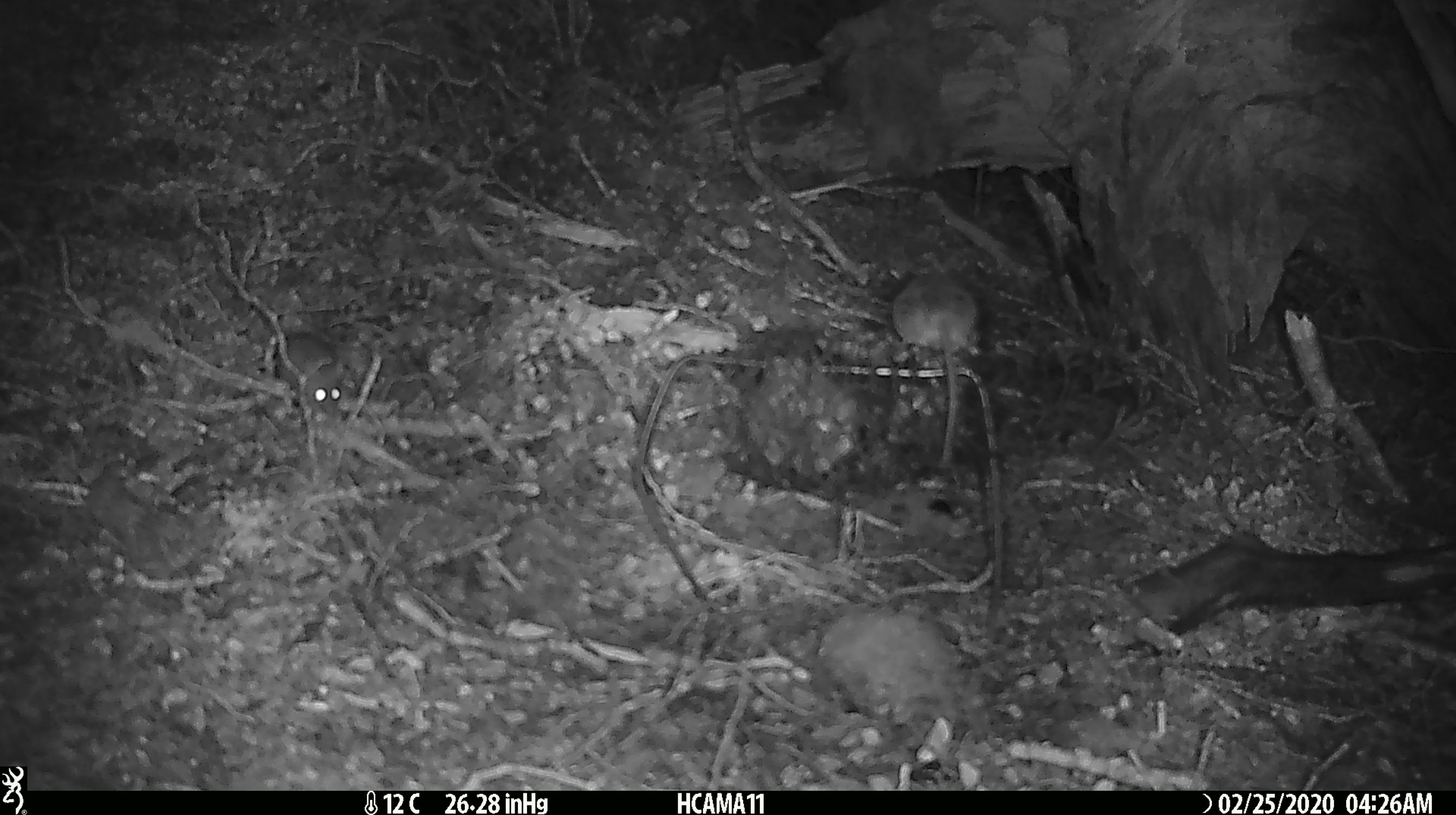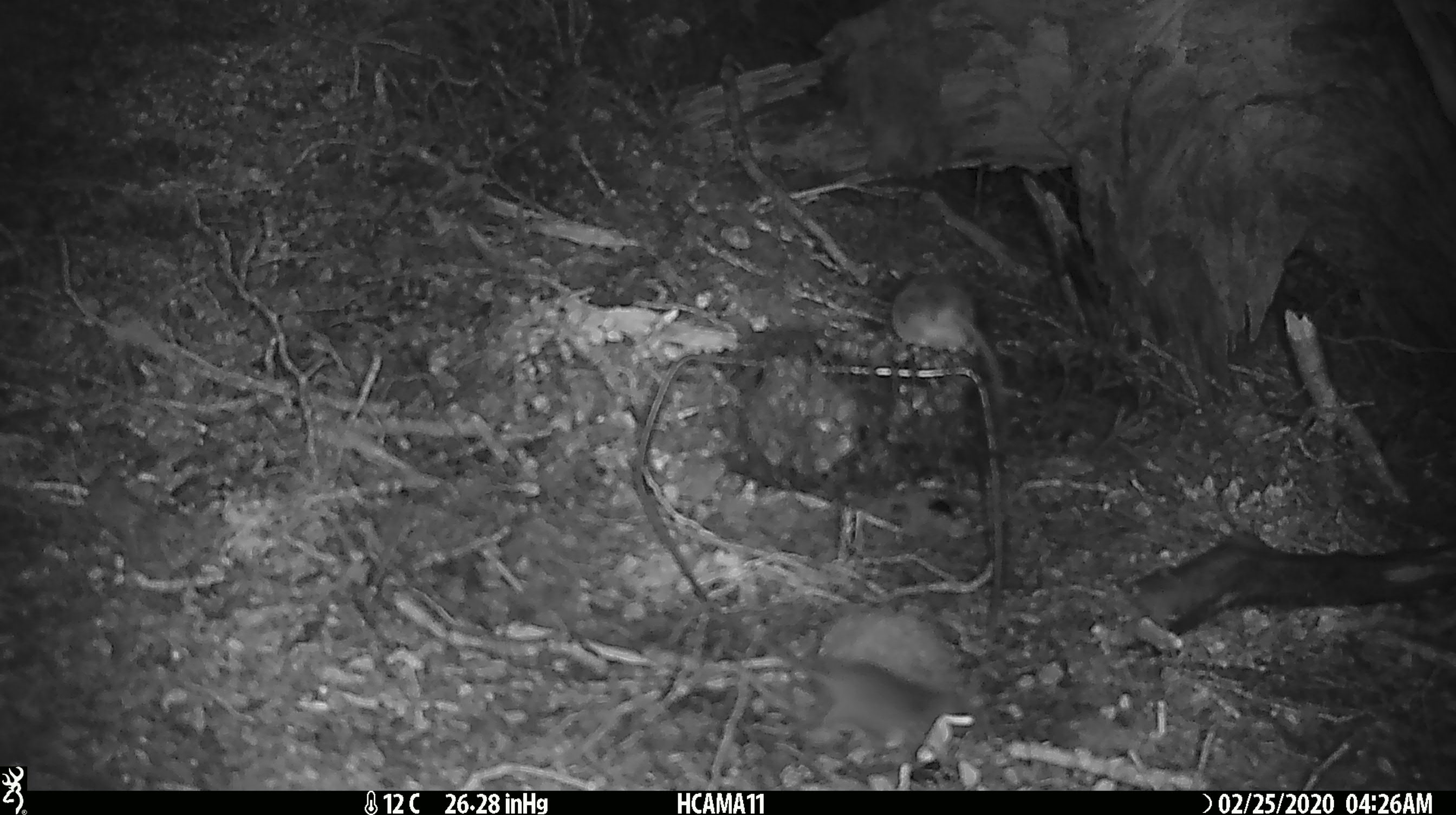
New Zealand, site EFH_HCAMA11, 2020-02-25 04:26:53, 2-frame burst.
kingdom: Animalia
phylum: Chordata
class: Mammalia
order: Rodentia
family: Muridae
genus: Mus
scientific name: Mus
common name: mouse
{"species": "mouse (Mus)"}